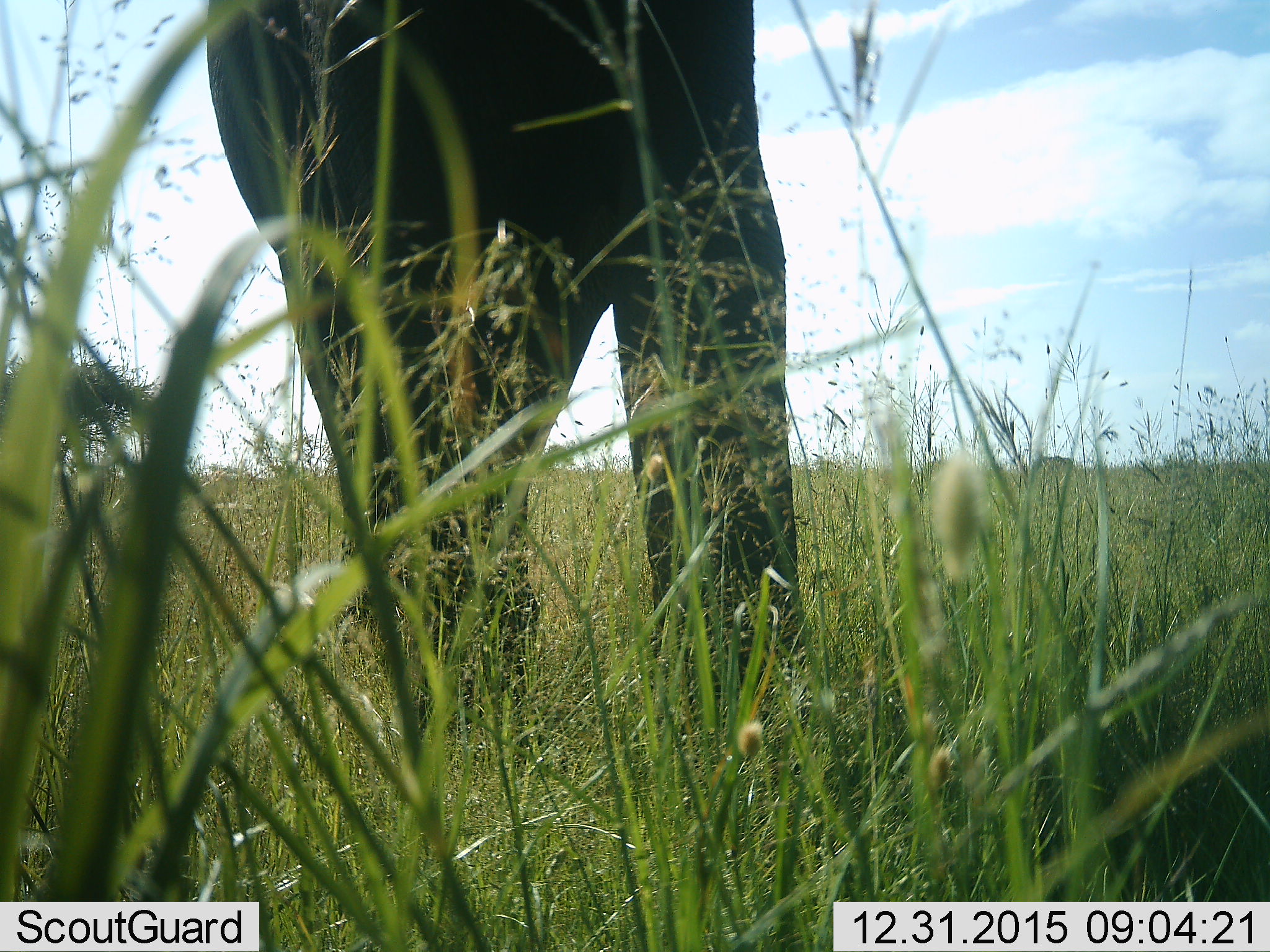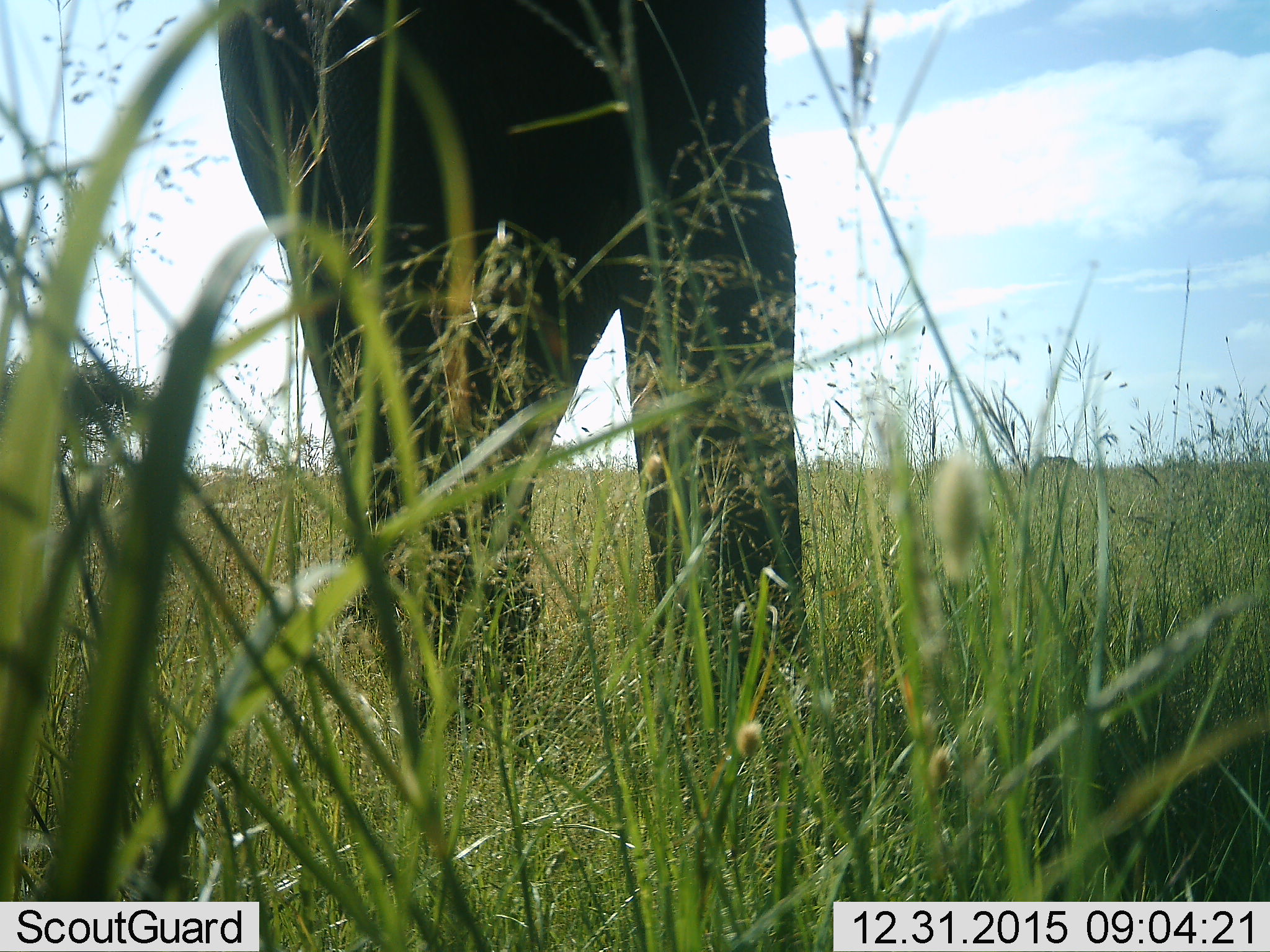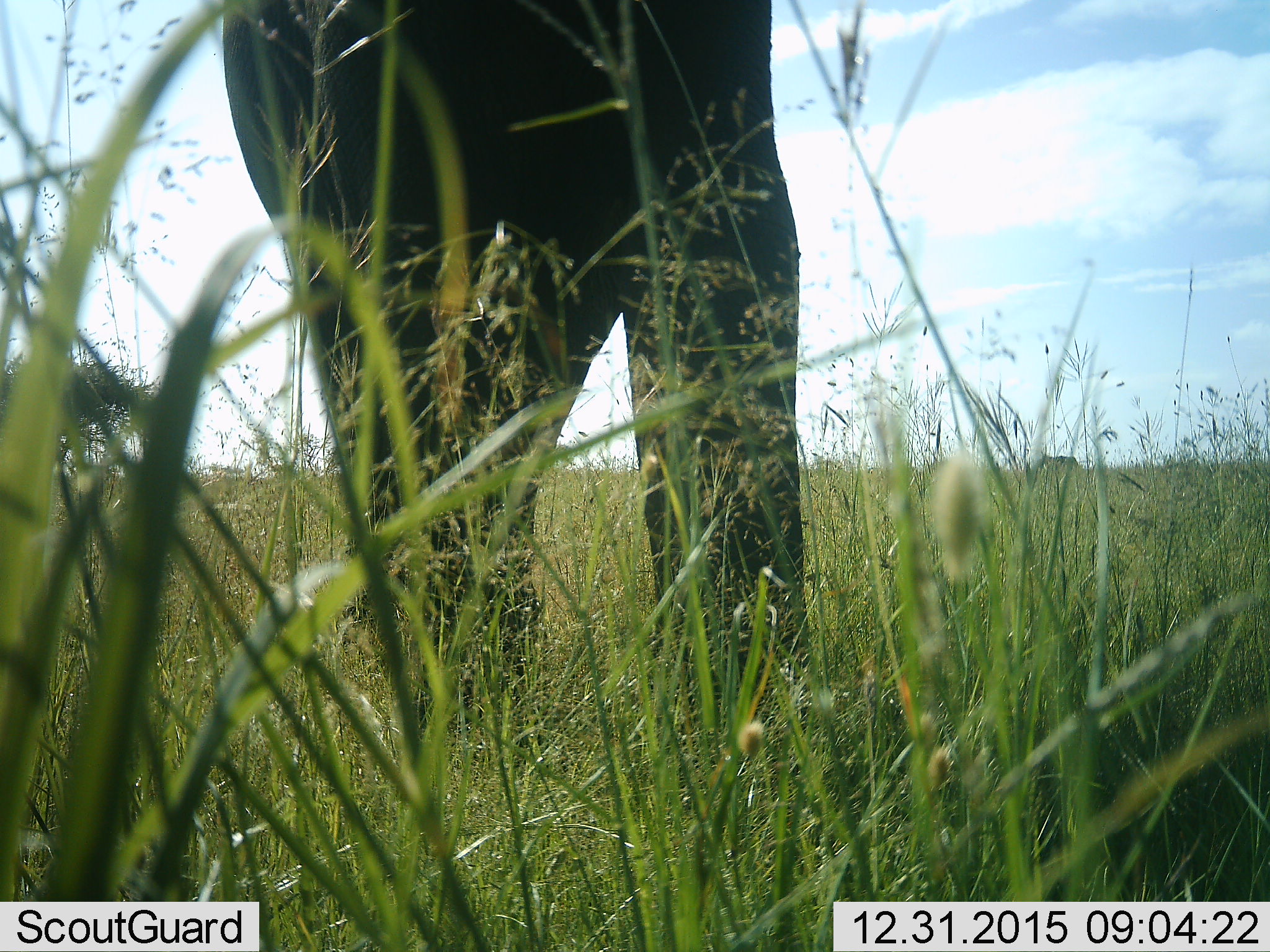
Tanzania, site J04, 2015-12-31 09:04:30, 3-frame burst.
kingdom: Animalia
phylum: Chordata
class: Mammalia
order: Proboscidea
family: Elephantidae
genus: Loxodonta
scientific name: Loxodonta africana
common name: african bush elephant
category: elephant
Elephant (african bush elephant) (Loxodonta africana), count 1. Behavior (volunteer vote fractions): standing 86%, resting 14%, moving 14%, interacting 0%. Young present (vote fraction): 0%. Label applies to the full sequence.